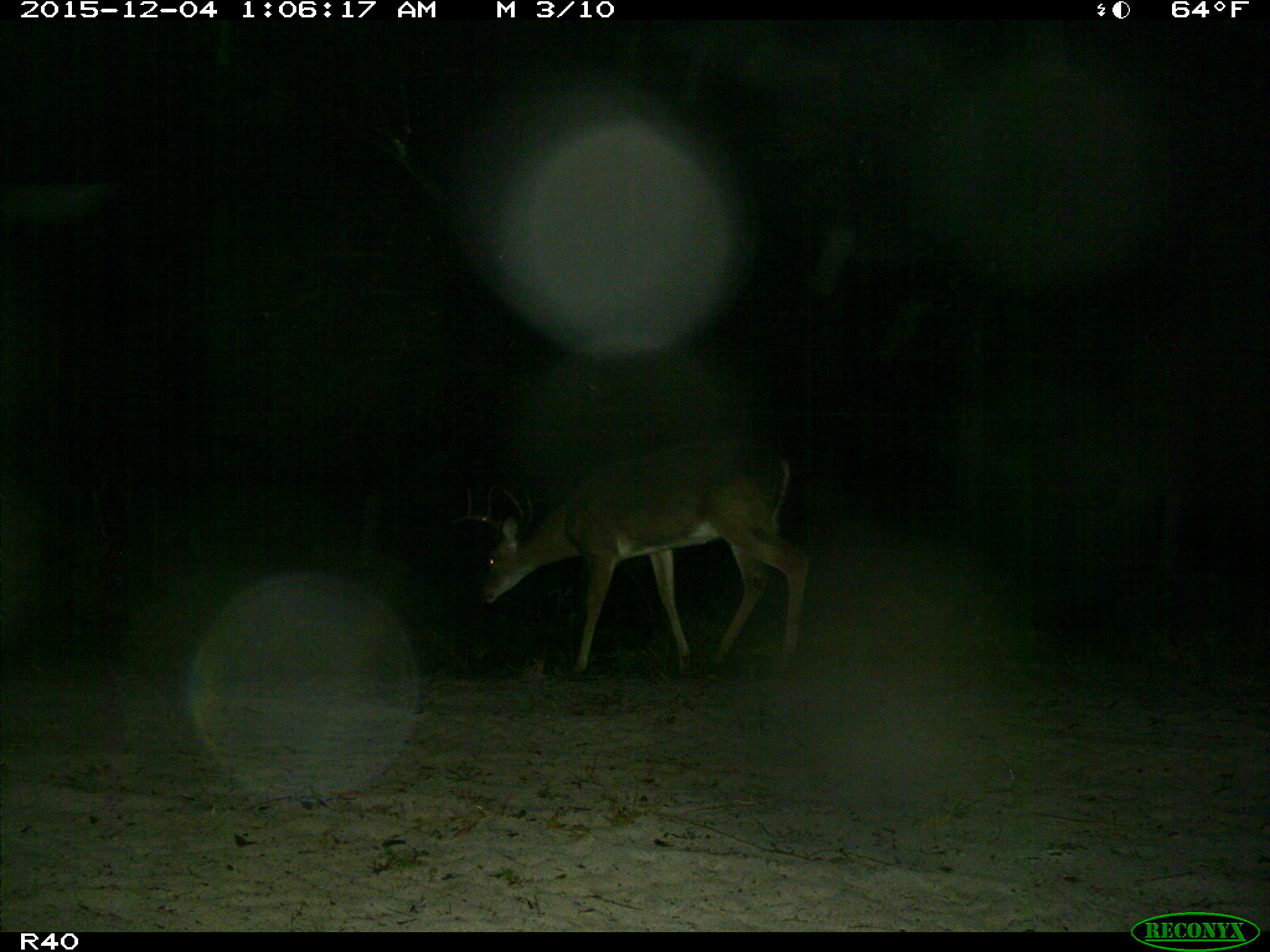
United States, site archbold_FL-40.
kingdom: Animalia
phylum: Chordata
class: Mammalia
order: Artiodactyla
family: Cervidae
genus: Odocoileus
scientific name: Odocoileus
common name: deer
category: unidentified deer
Unidentified deer (deer) (Odocoileus).